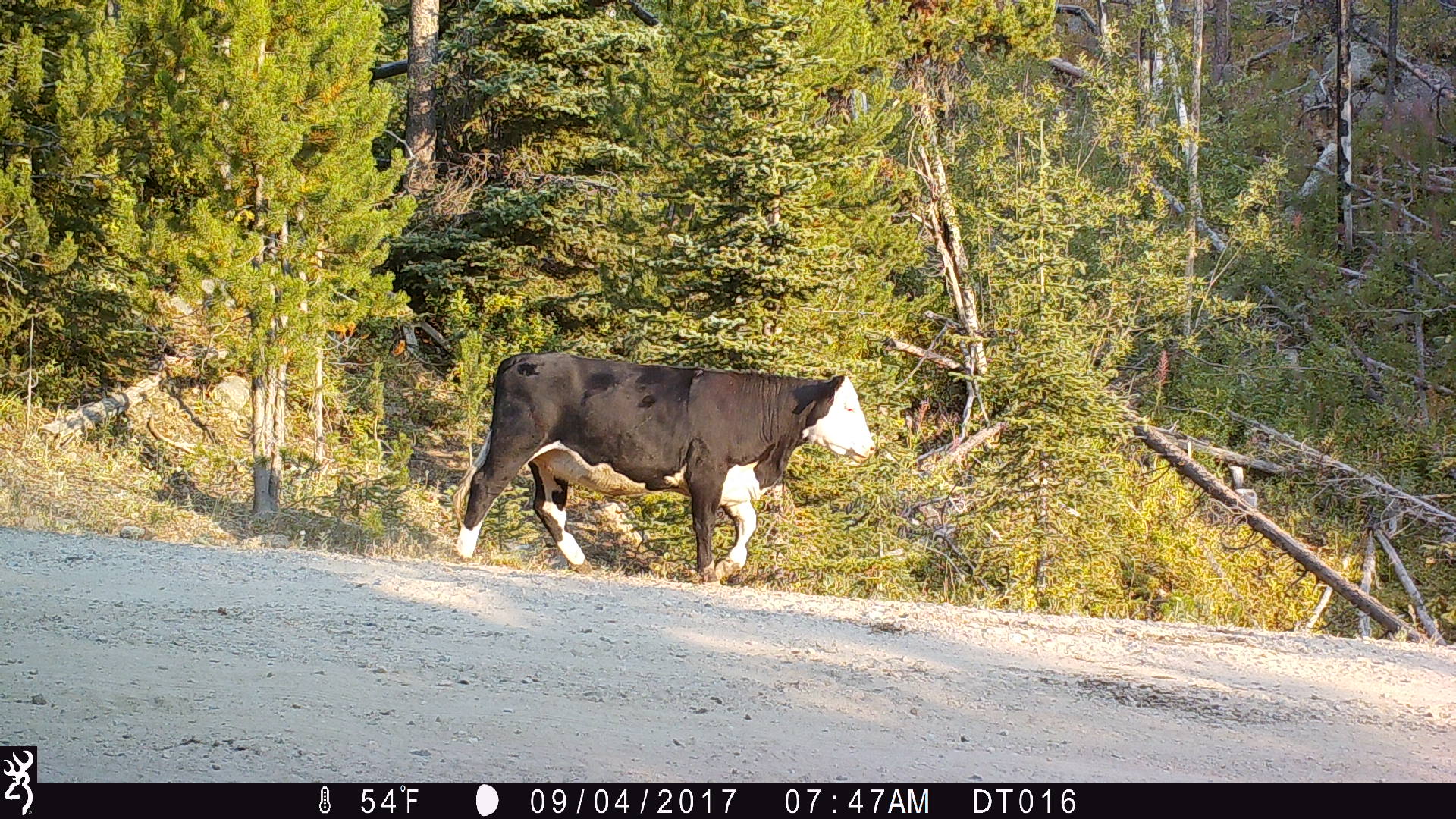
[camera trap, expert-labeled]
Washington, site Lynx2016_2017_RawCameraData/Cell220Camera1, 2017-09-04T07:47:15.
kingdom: Animalia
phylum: Chordata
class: Mammalia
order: Artiodactyla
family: Bovidae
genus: Bos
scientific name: Bos taurus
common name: domestic cattle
Domestic cattle (Bos taurus). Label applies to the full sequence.